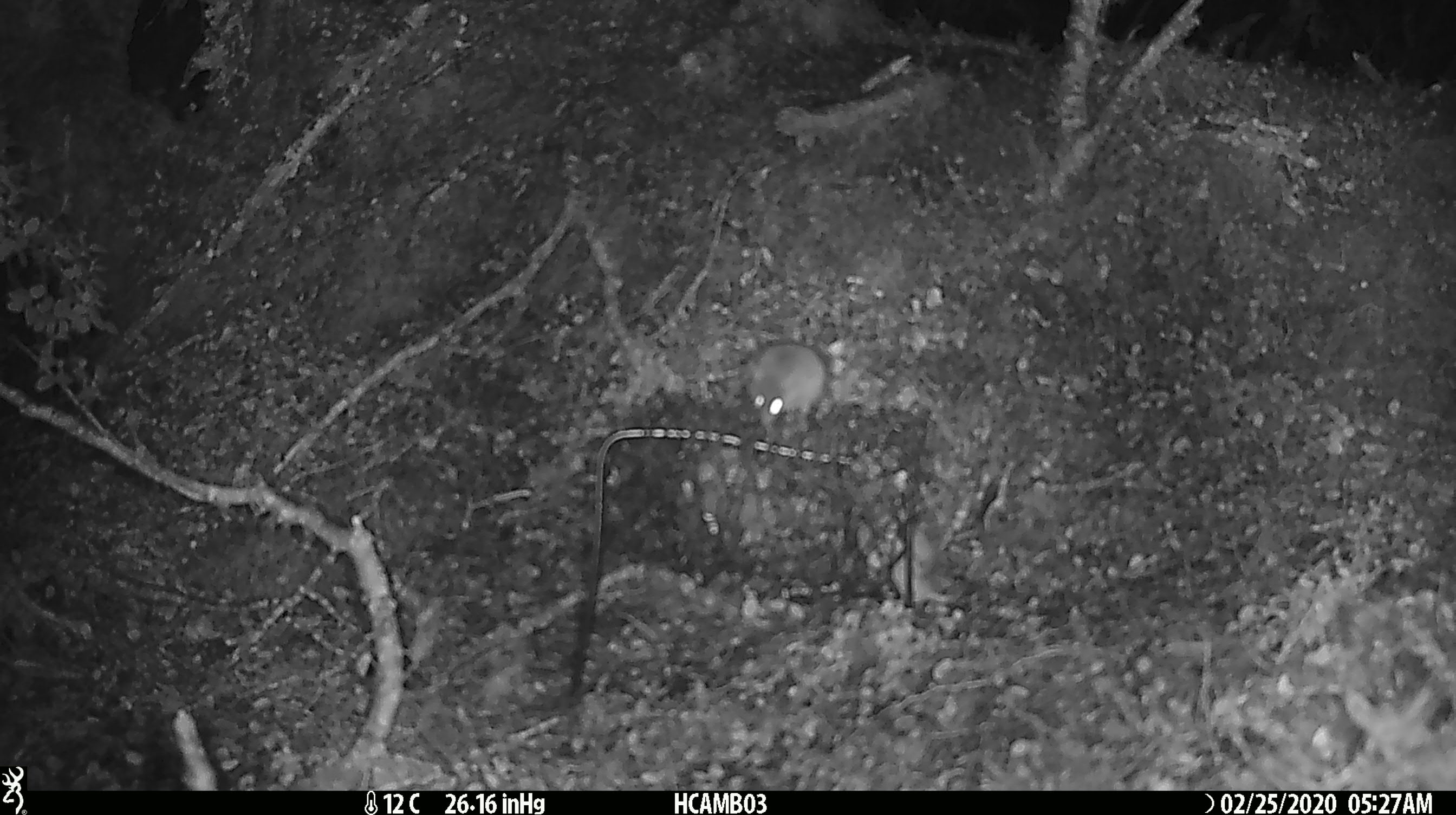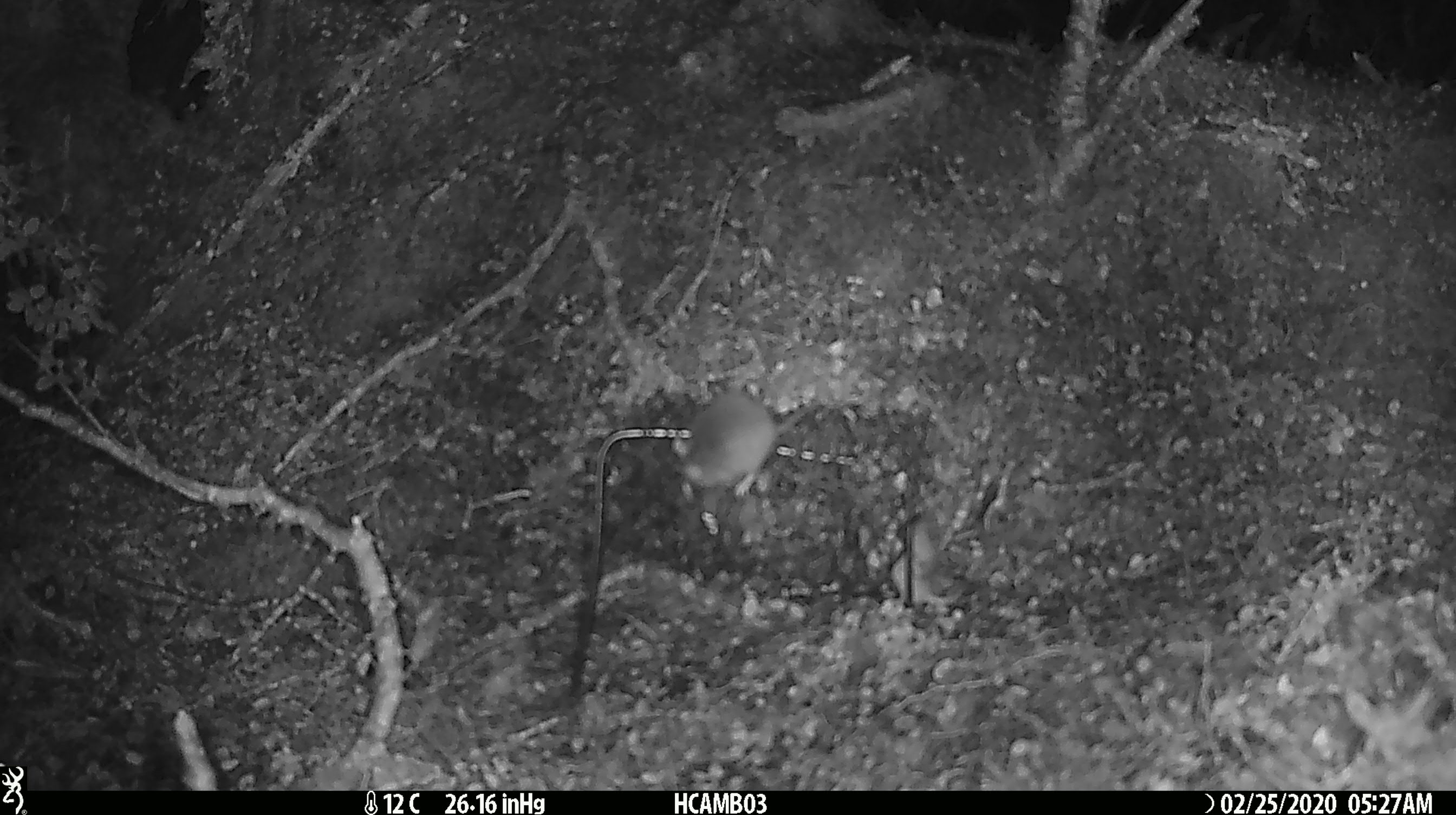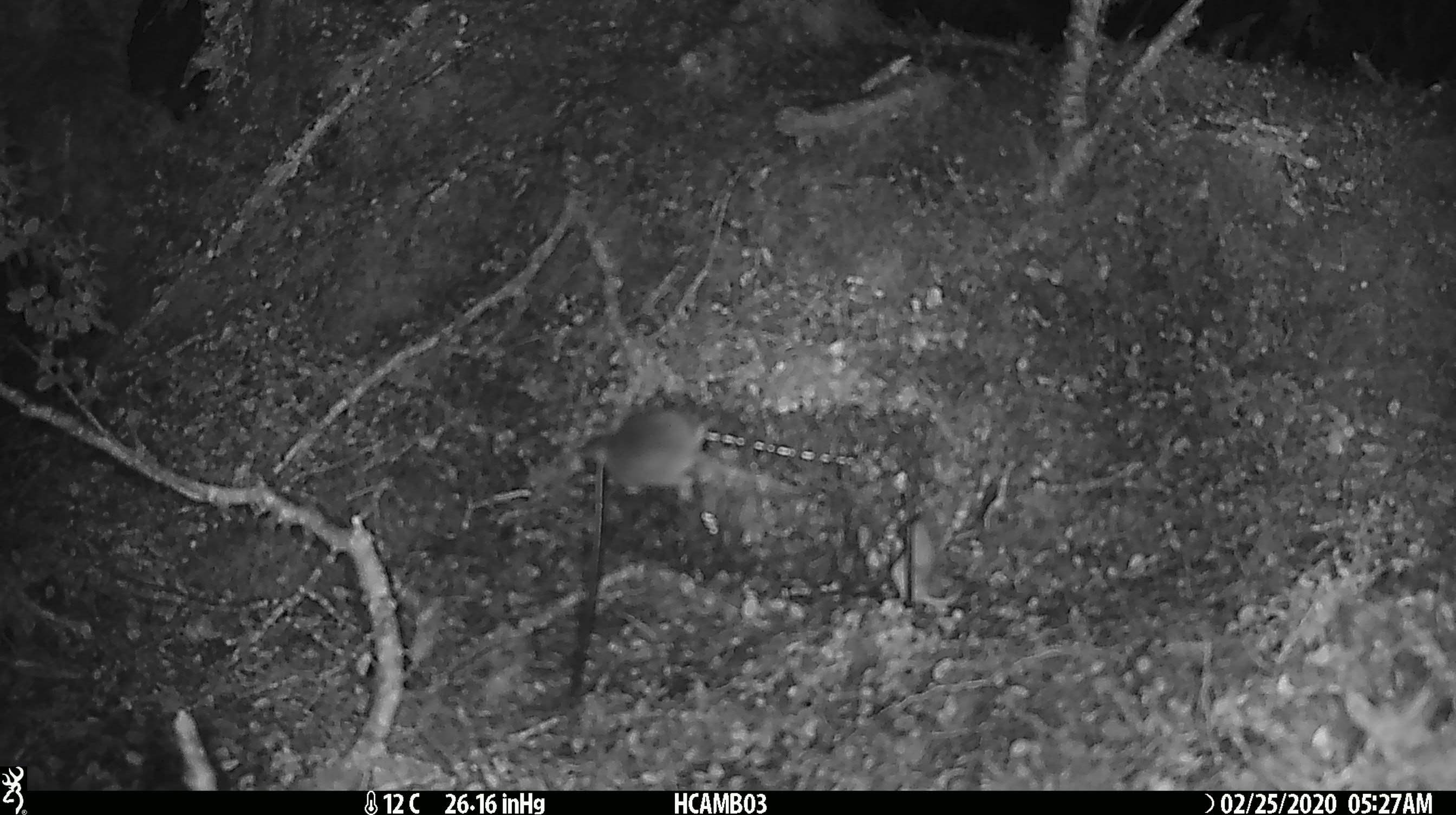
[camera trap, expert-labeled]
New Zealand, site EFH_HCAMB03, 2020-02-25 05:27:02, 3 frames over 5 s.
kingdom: Animalia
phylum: Chordata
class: Mammalia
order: Rodentia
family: Muridae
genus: Mus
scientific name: Mus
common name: mouse